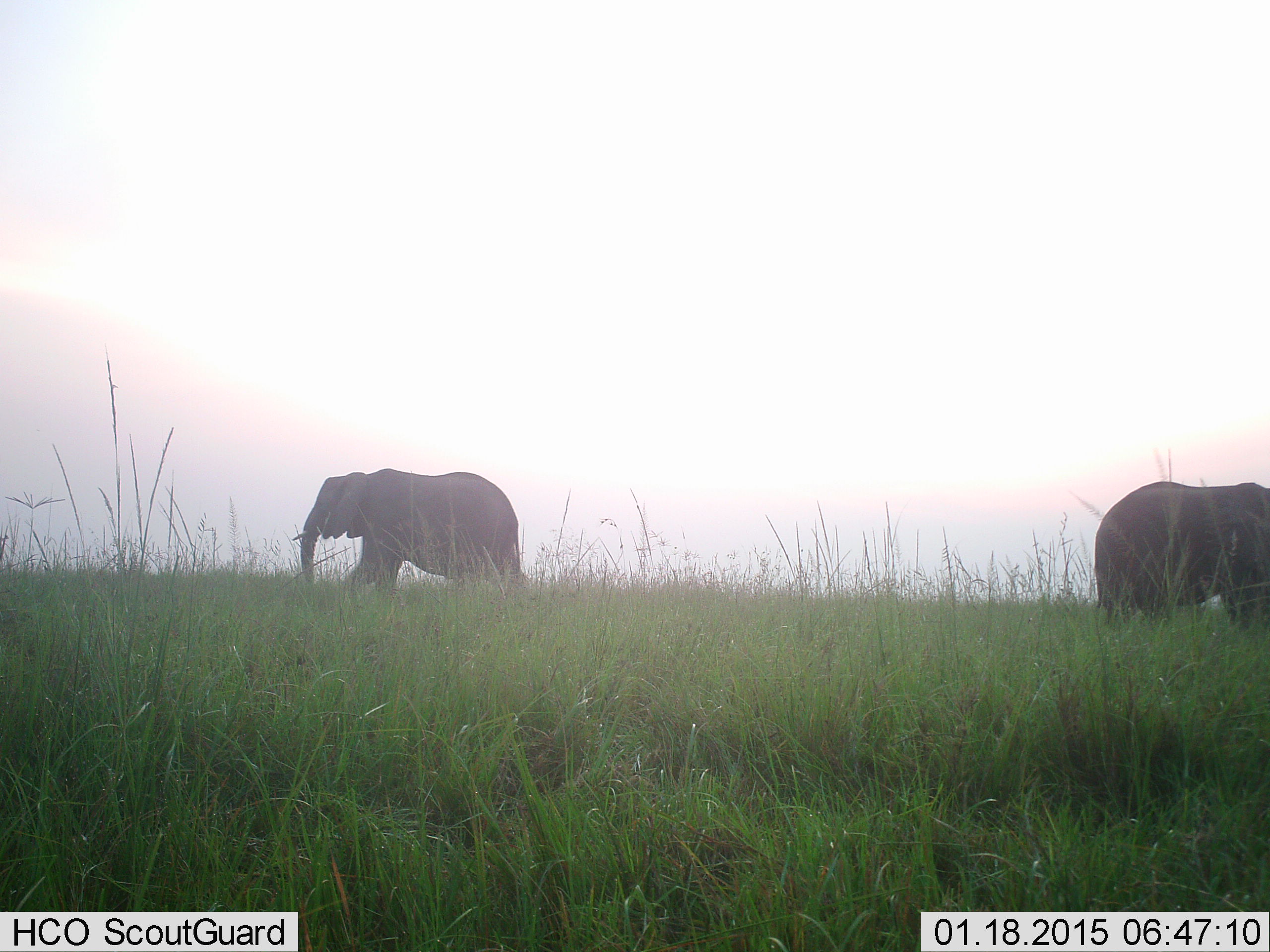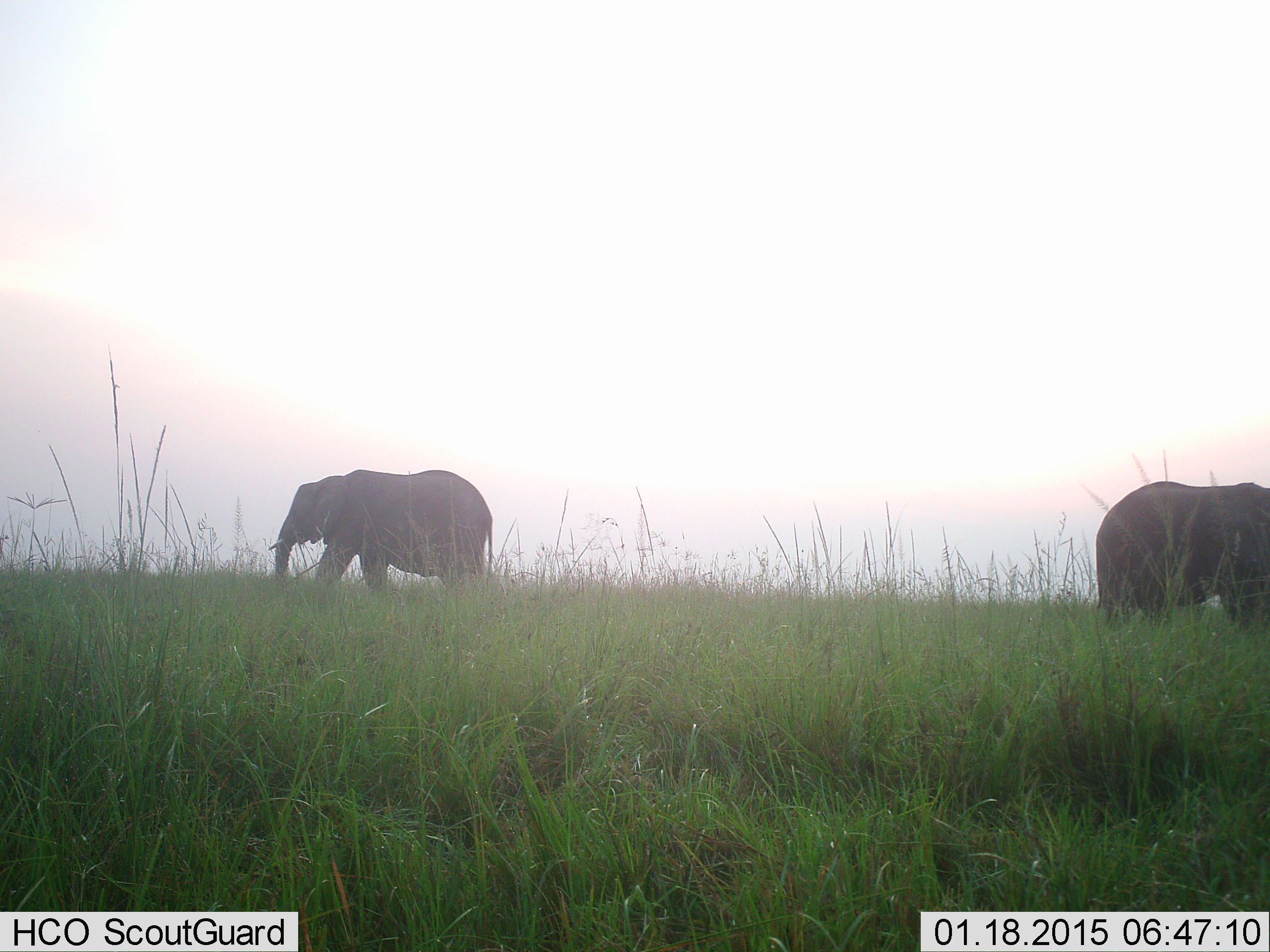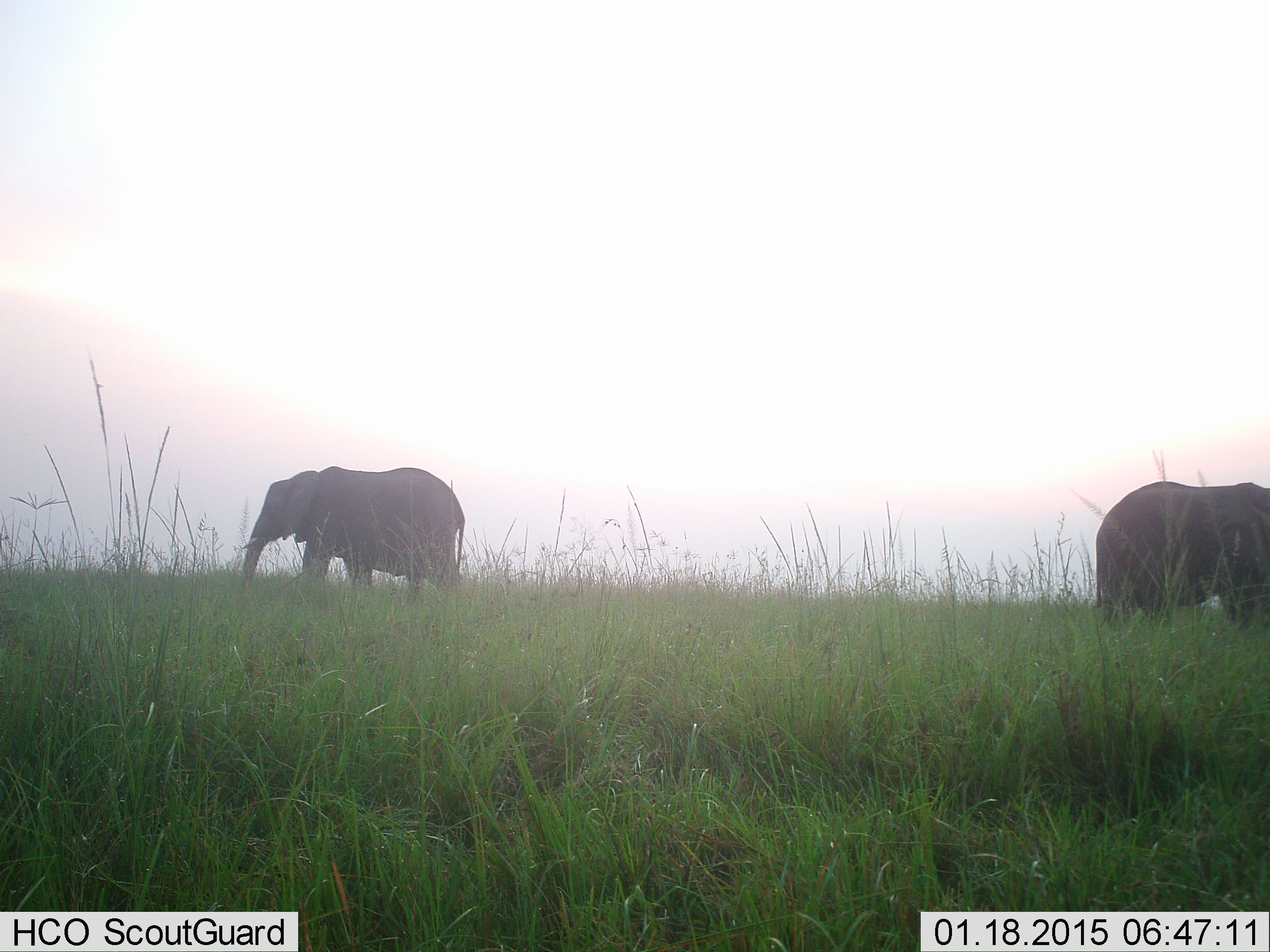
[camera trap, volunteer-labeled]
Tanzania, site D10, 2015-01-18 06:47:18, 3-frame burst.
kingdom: Animalia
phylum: Chordata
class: Mammalia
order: Proboscidea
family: Elephantidae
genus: Loxodonta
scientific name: Loxodonta africana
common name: african bush elephant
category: elephant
Elephant (african bush elephant) (Loxodonta africana), count 2. Behavior (volunteer vote fractions): standing 80%, resting 0%, moving 90%, interacting 0%. Young present (vote fraction): 0%. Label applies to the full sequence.